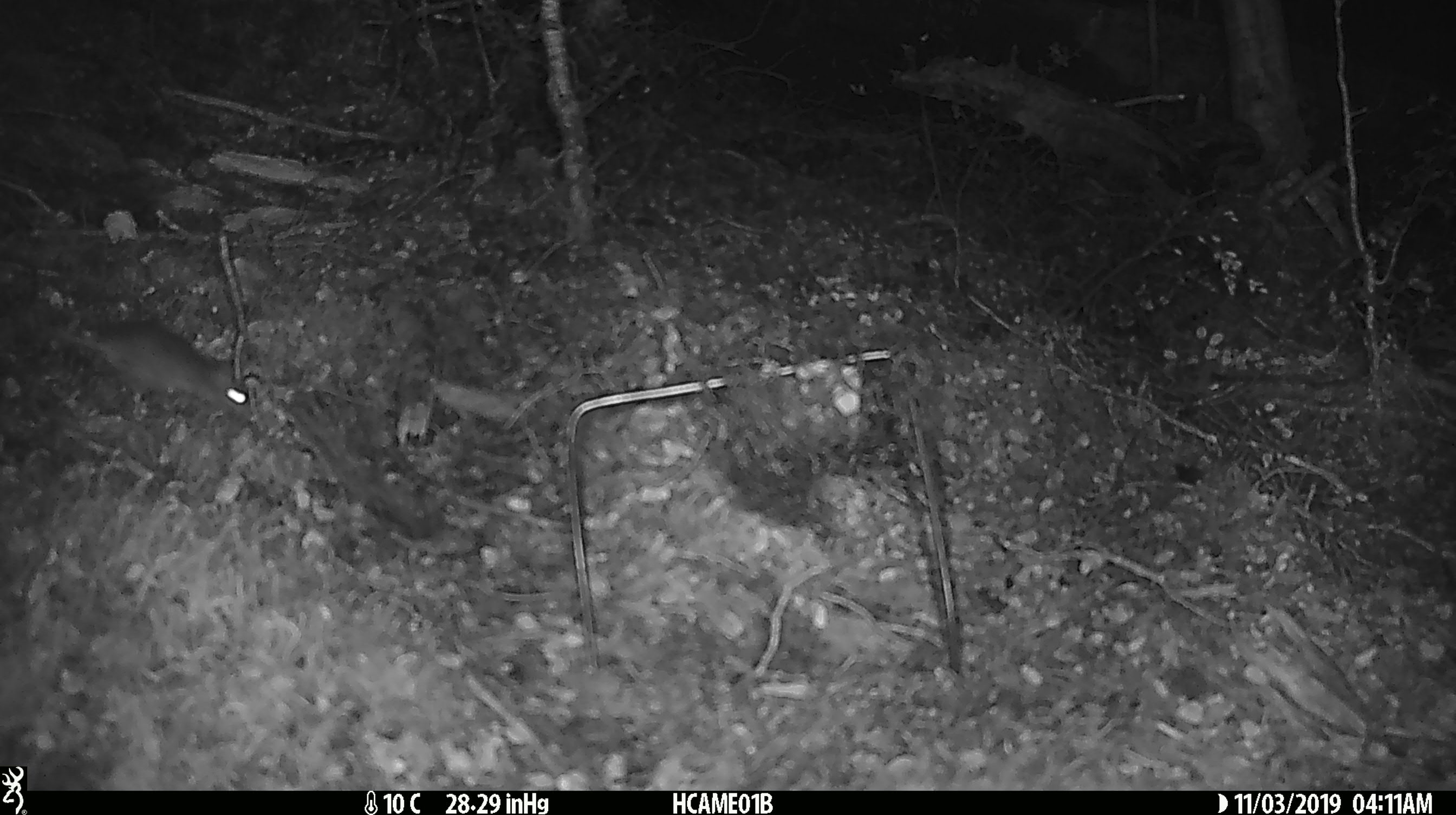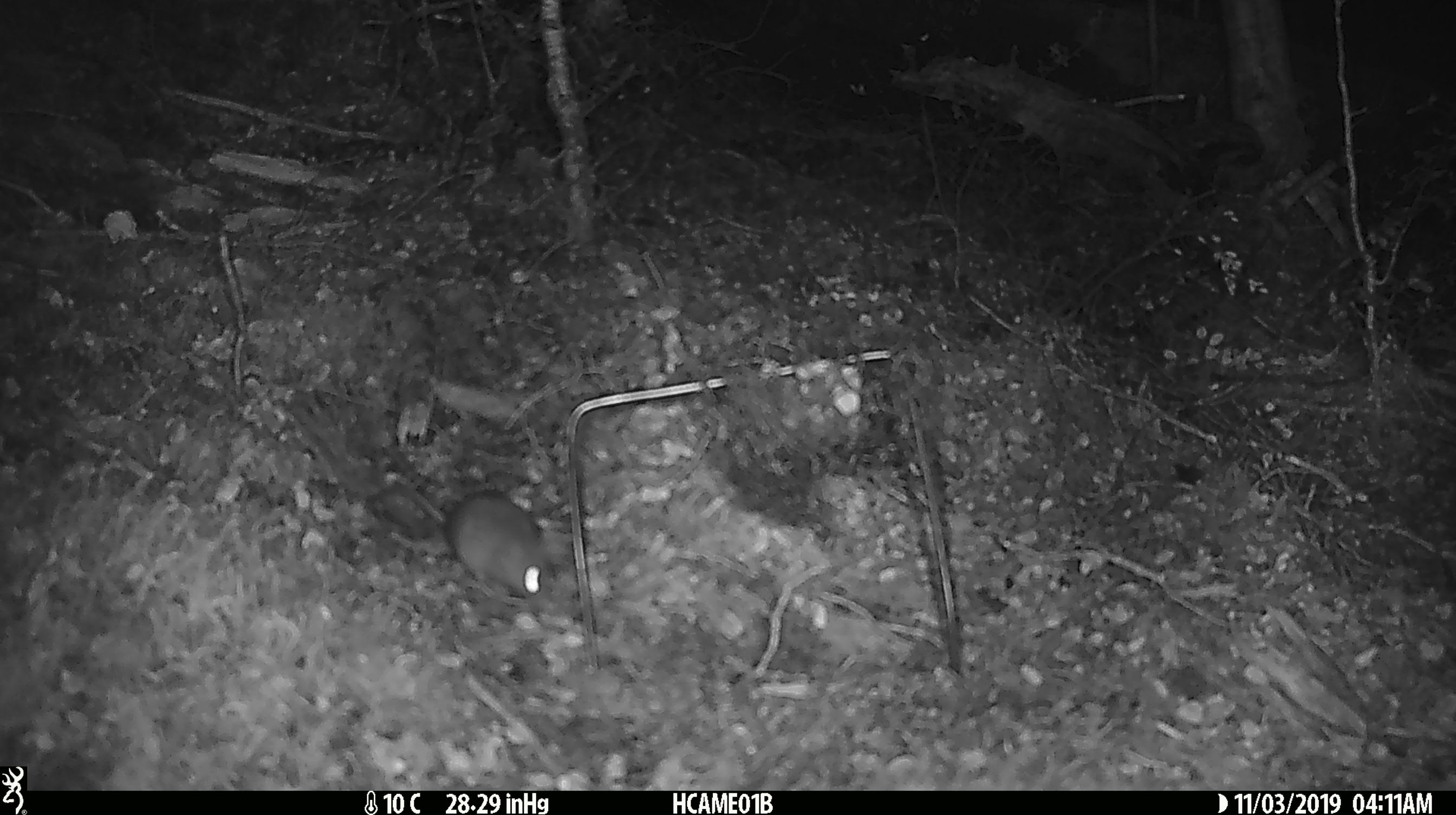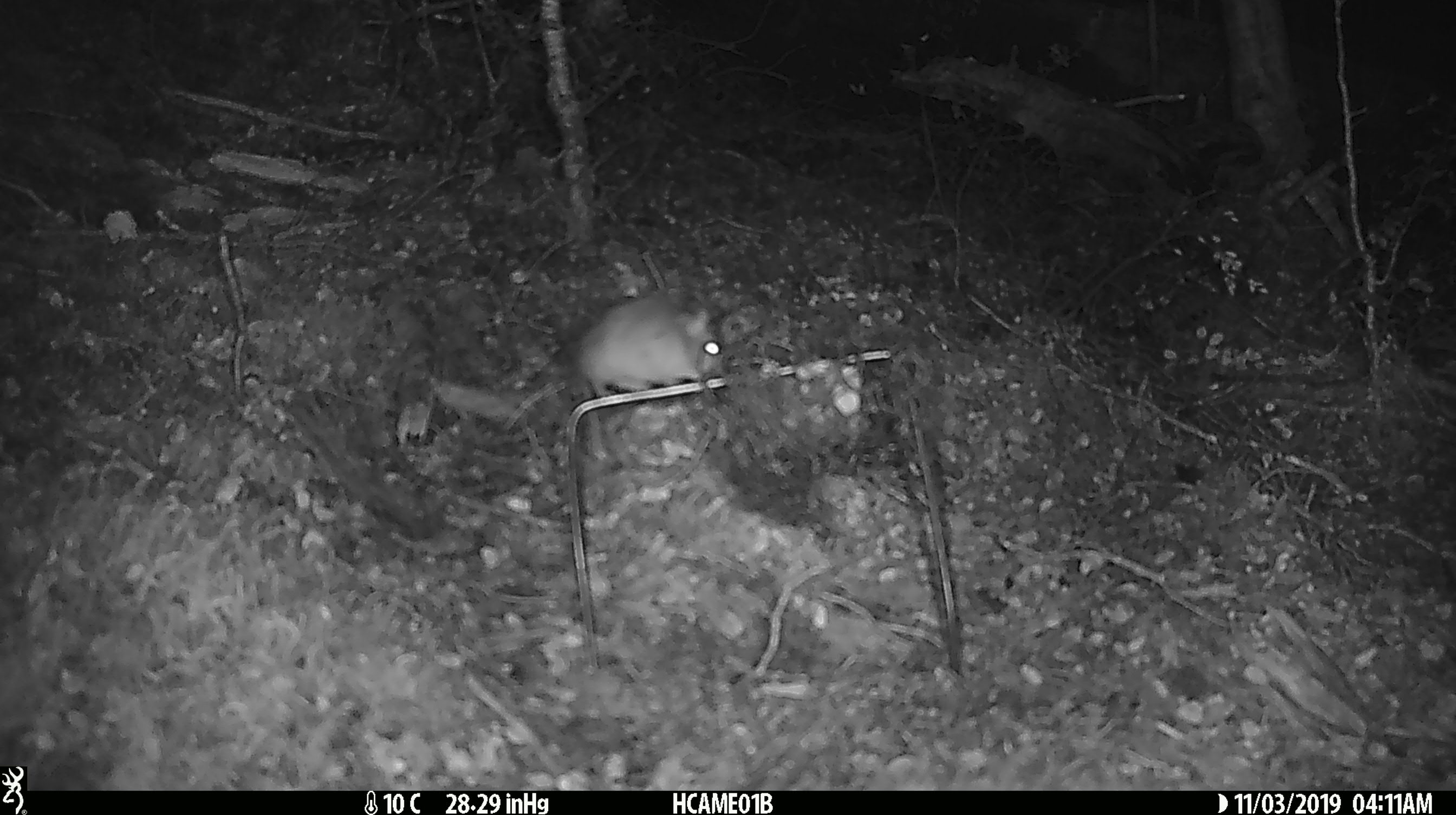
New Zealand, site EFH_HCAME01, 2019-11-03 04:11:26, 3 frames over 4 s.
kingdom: Animalia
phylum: Chordata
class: Mammalia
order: Rodentia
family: Muridae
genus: Mus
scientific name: Mus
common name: mouse